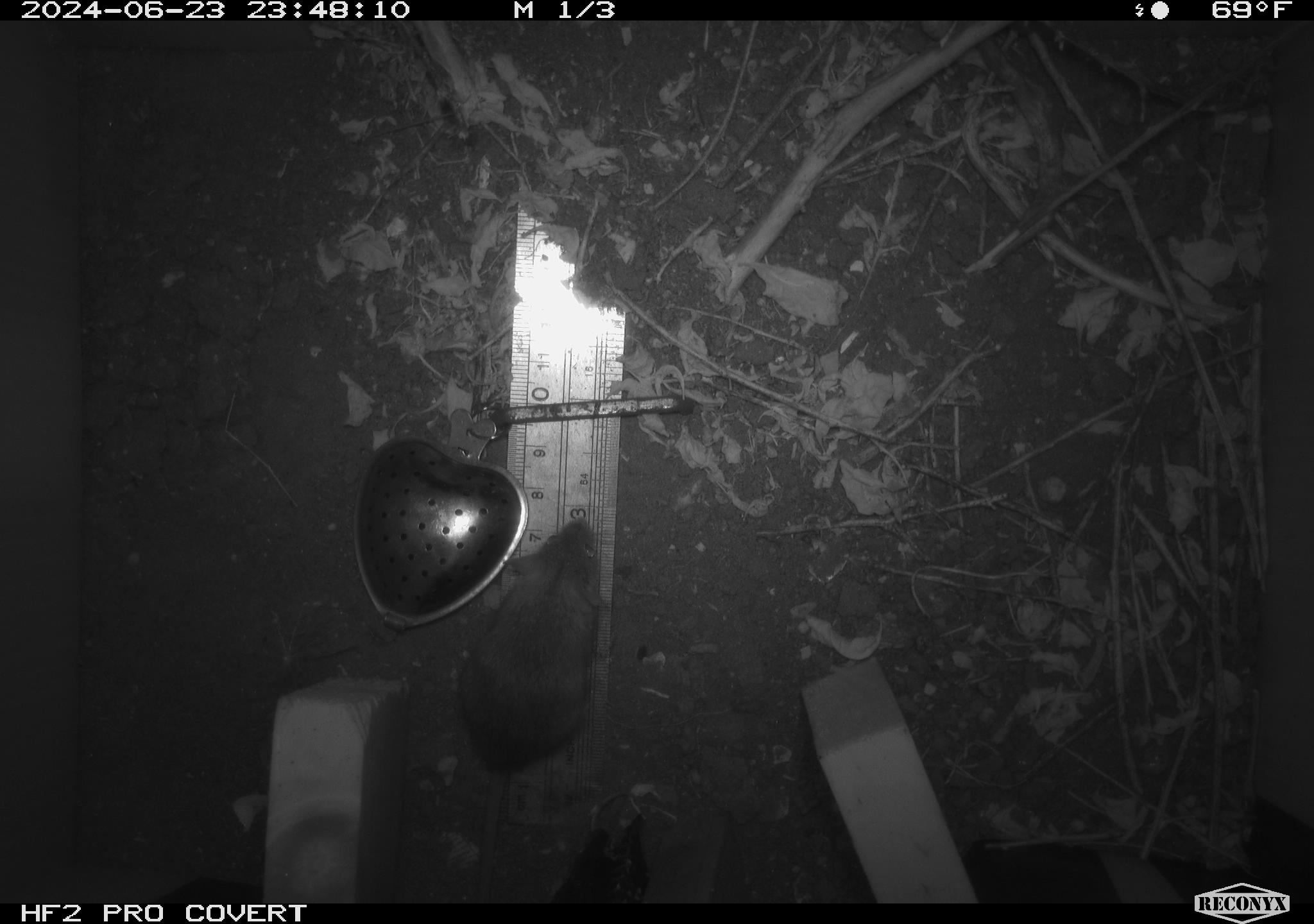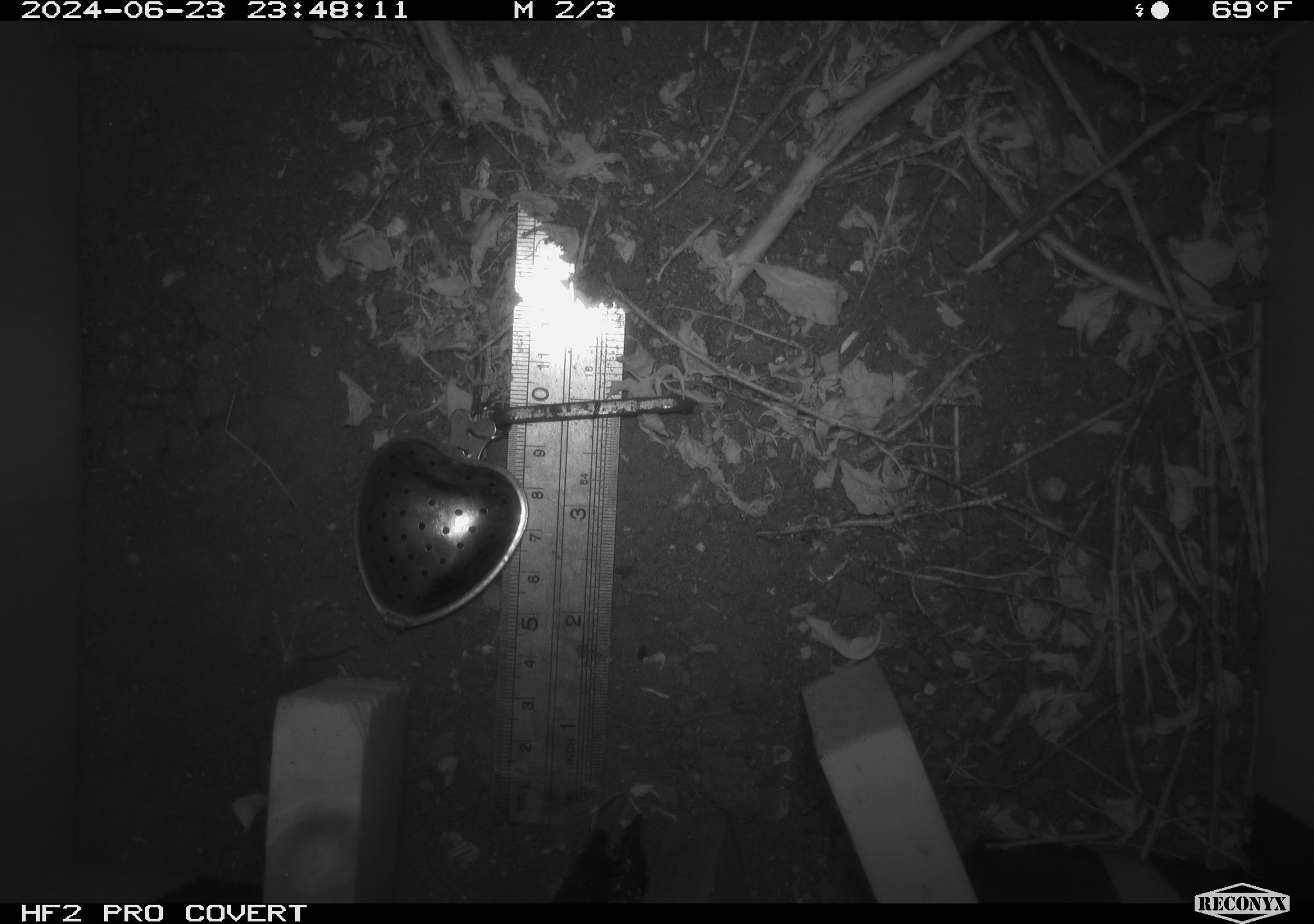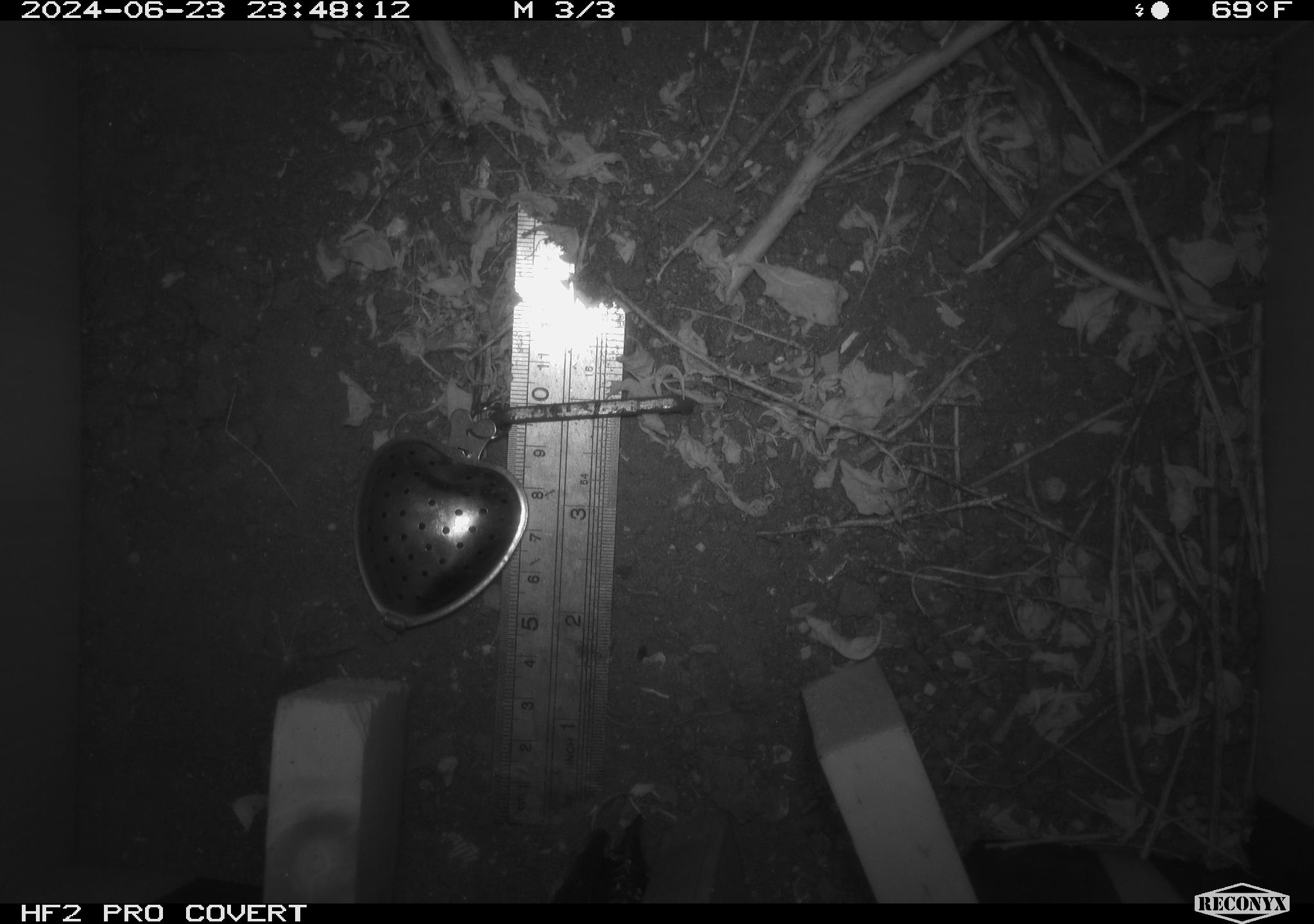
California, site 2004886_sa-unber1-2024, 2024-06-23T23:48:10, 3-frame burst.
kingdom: Animalia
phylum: Chordata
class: Mammalia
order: Rodentia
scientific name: Rodentia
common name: mouse species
Mouse species (Rodentia).